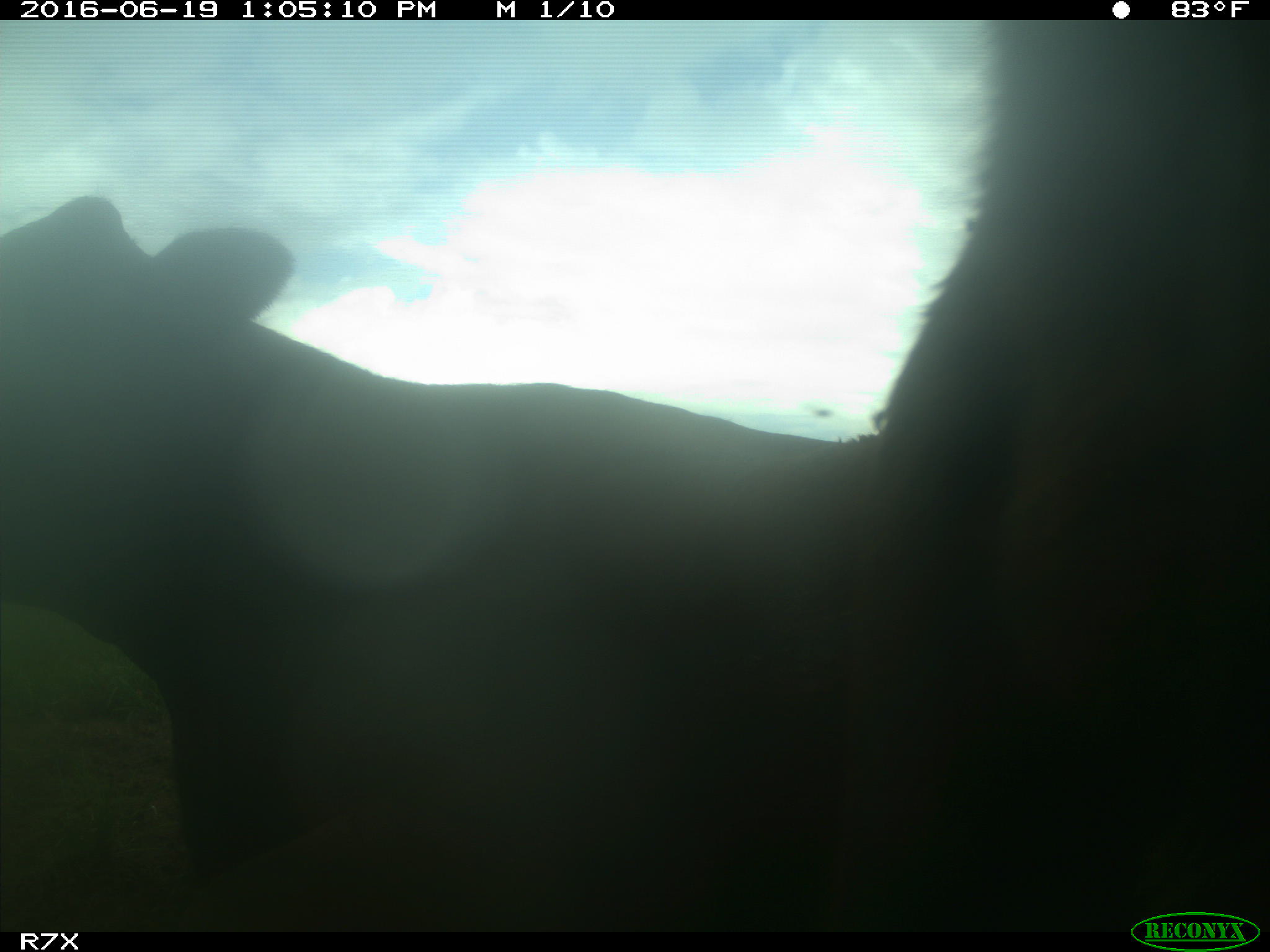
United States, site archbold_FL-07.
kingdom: Animalia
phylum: Chordata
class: Mammalia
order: Artiodactyla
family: Bovidae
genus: Bos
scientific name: Bos taurus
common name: domestic cow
Bos taurus (domestic cow).